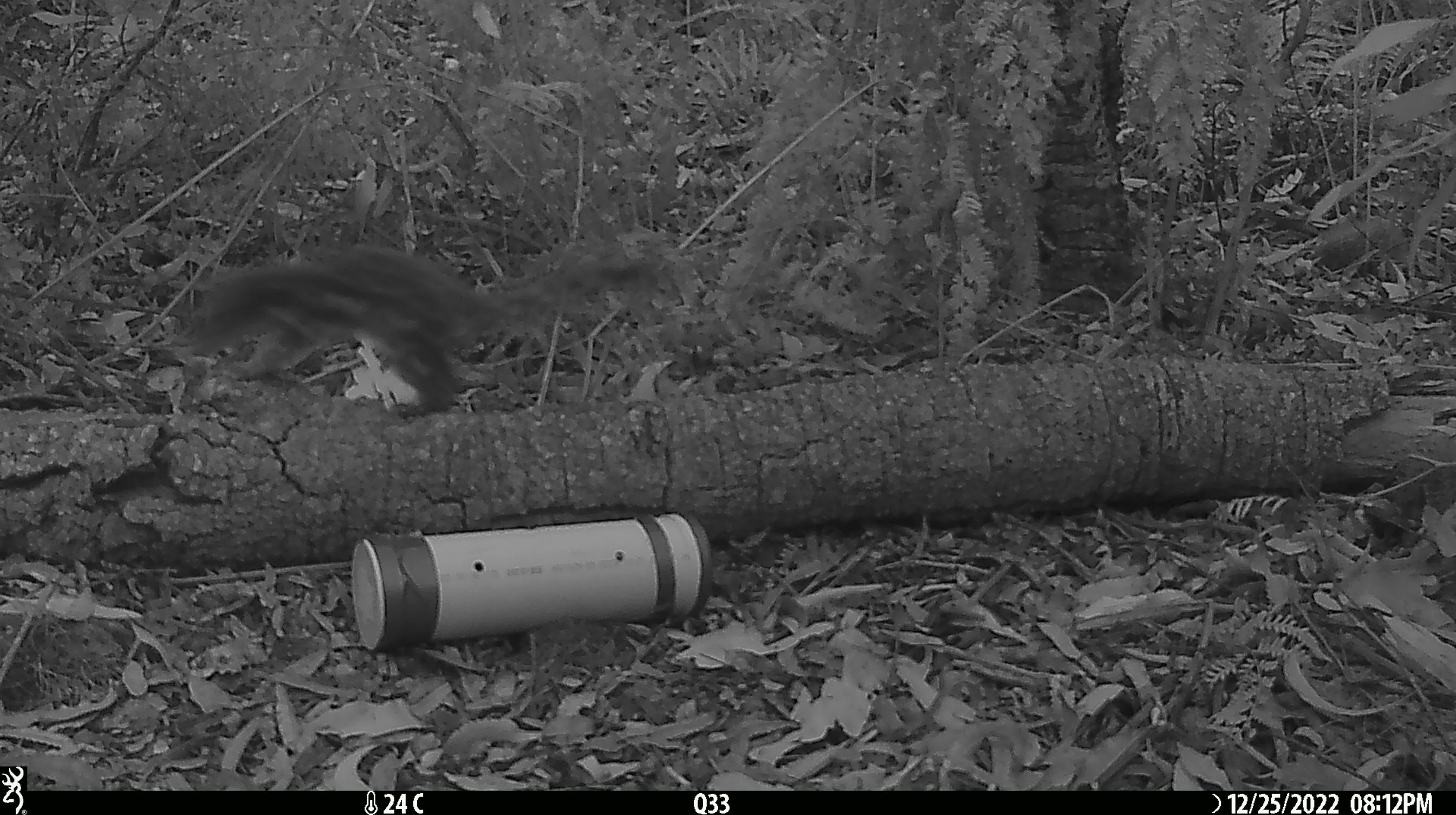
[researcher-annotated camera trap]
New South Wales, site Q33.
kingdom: Animalia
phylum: Chordata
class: Mammalia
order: Dasyuromorphia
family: Dasyuridae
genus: Dasyurus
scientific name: Dasyurus maculatus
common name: spotted-tailed quoll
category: quoll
Quoll (spotted-tailed quoll) (Dasyurus maculatus).